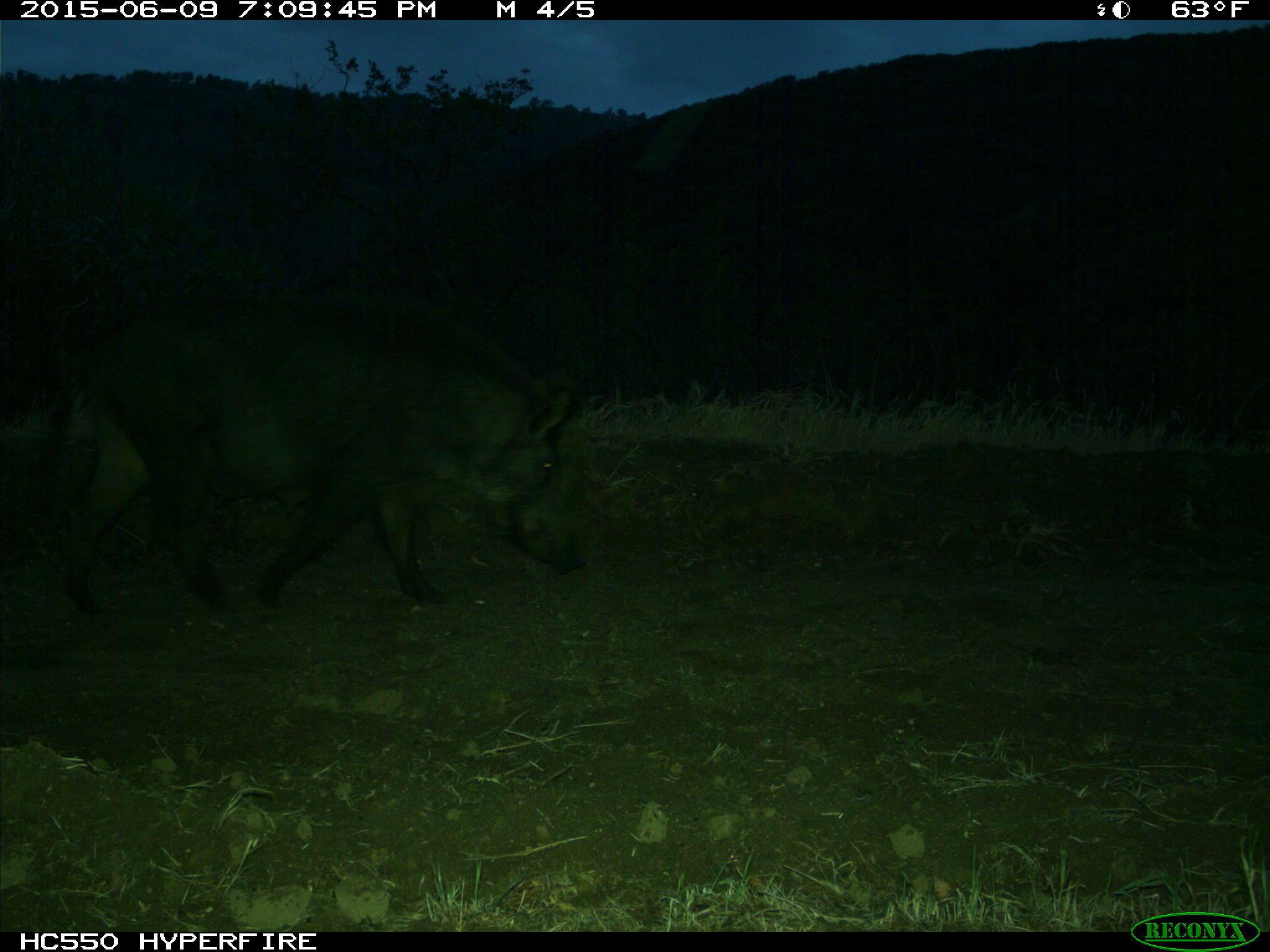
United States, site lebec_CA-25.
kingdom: Animalia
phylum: Chordata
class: Mammalia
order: Artiodactyla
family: Suidae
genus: Sus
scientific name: Sus scrofa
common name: wild boar